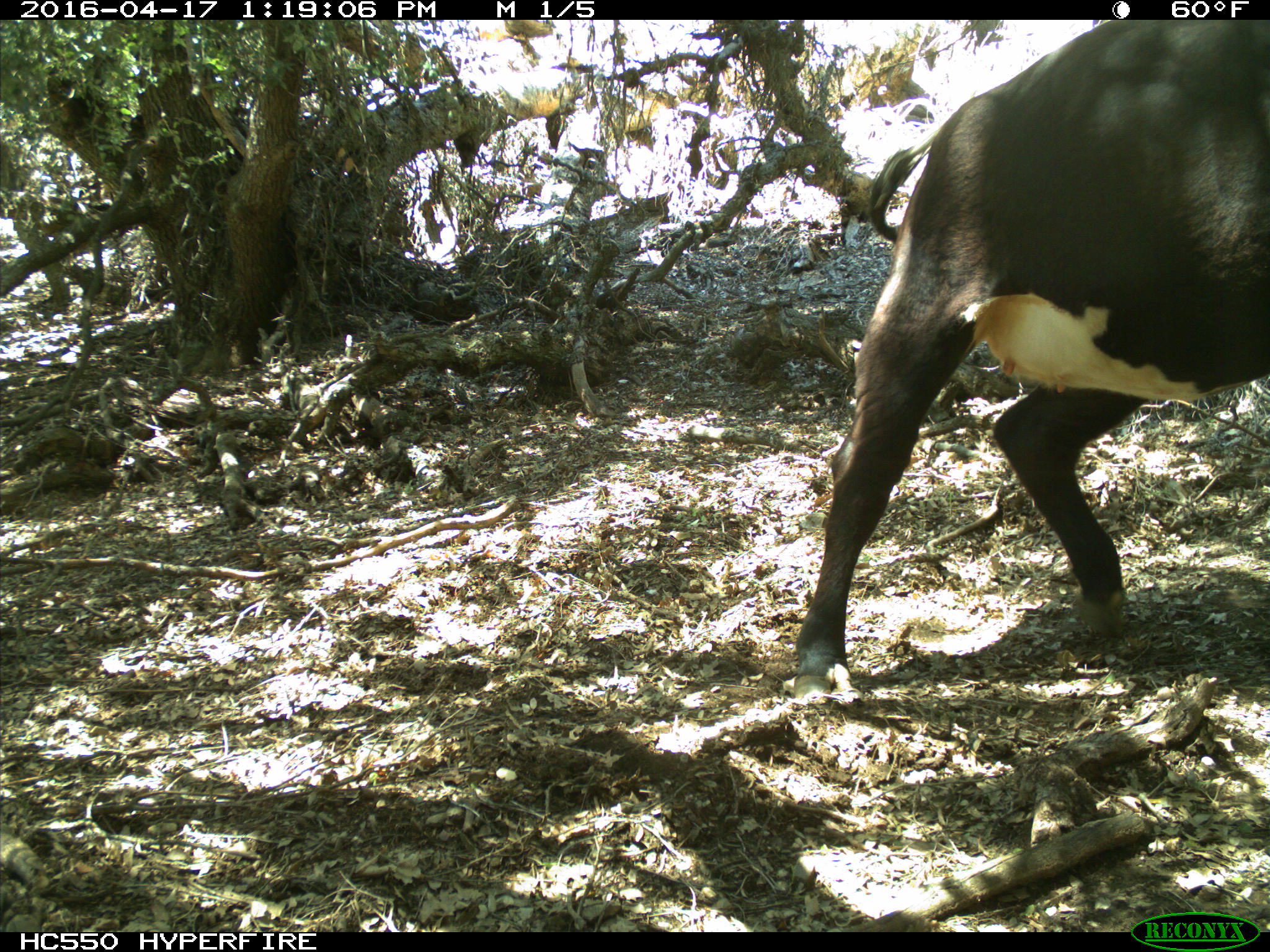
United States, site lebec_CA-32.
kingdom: Animalia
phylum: Chordata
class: Mammalia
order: Artiodactyla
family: Bovidae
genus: Bos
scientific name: Bos taurus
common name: domestic cow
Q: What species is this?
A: Bos taurus (domestic cow).